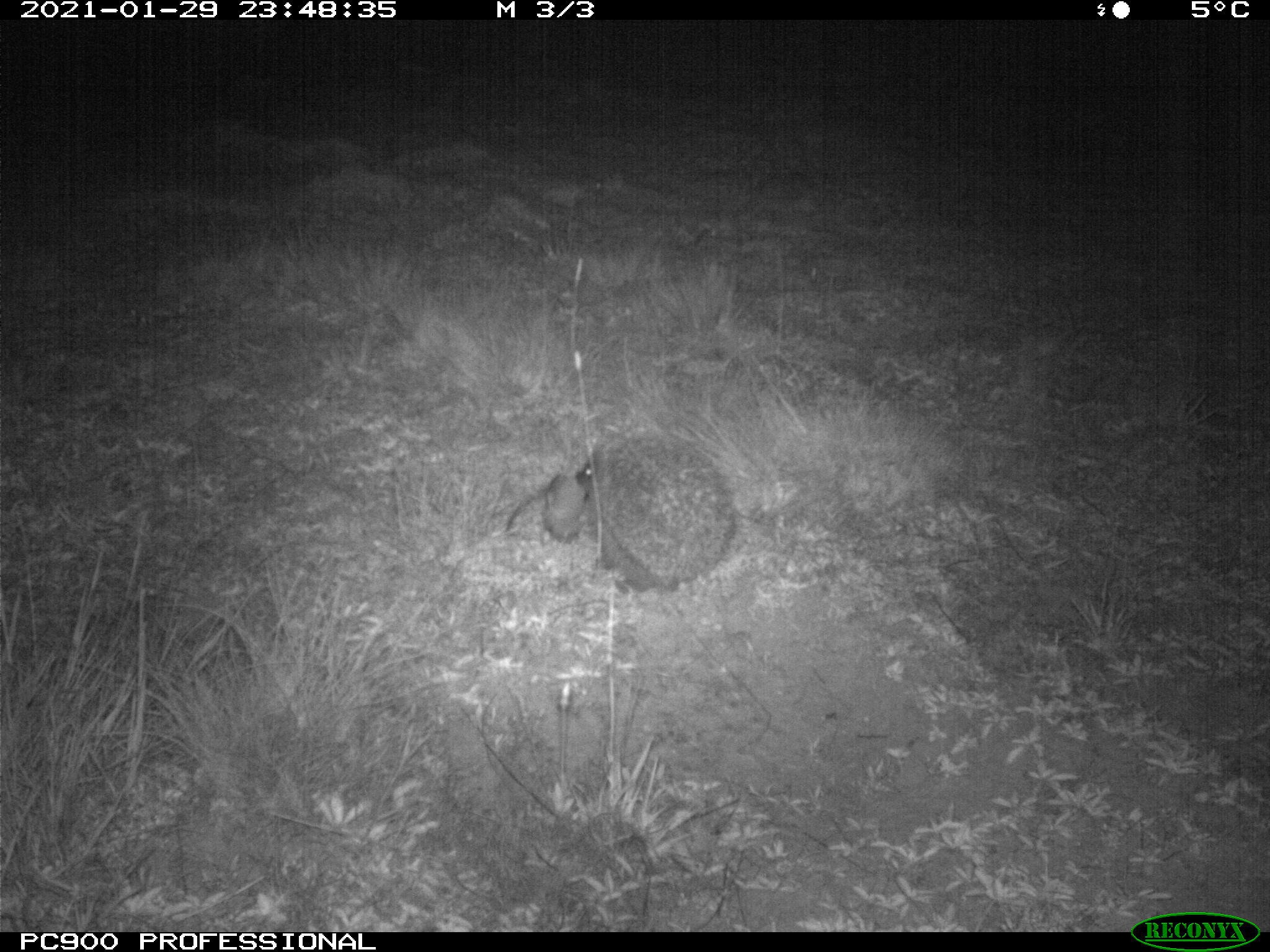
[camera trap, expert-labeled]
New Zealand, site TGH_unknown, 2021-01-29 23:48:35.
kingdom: Animalia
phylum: Chordata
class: Mammalia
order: Eulipotyphla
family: Erinaceidae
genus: Erinaceus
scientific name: Erinaceus europaeus europaeus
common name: european hedgehog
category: hedgehog